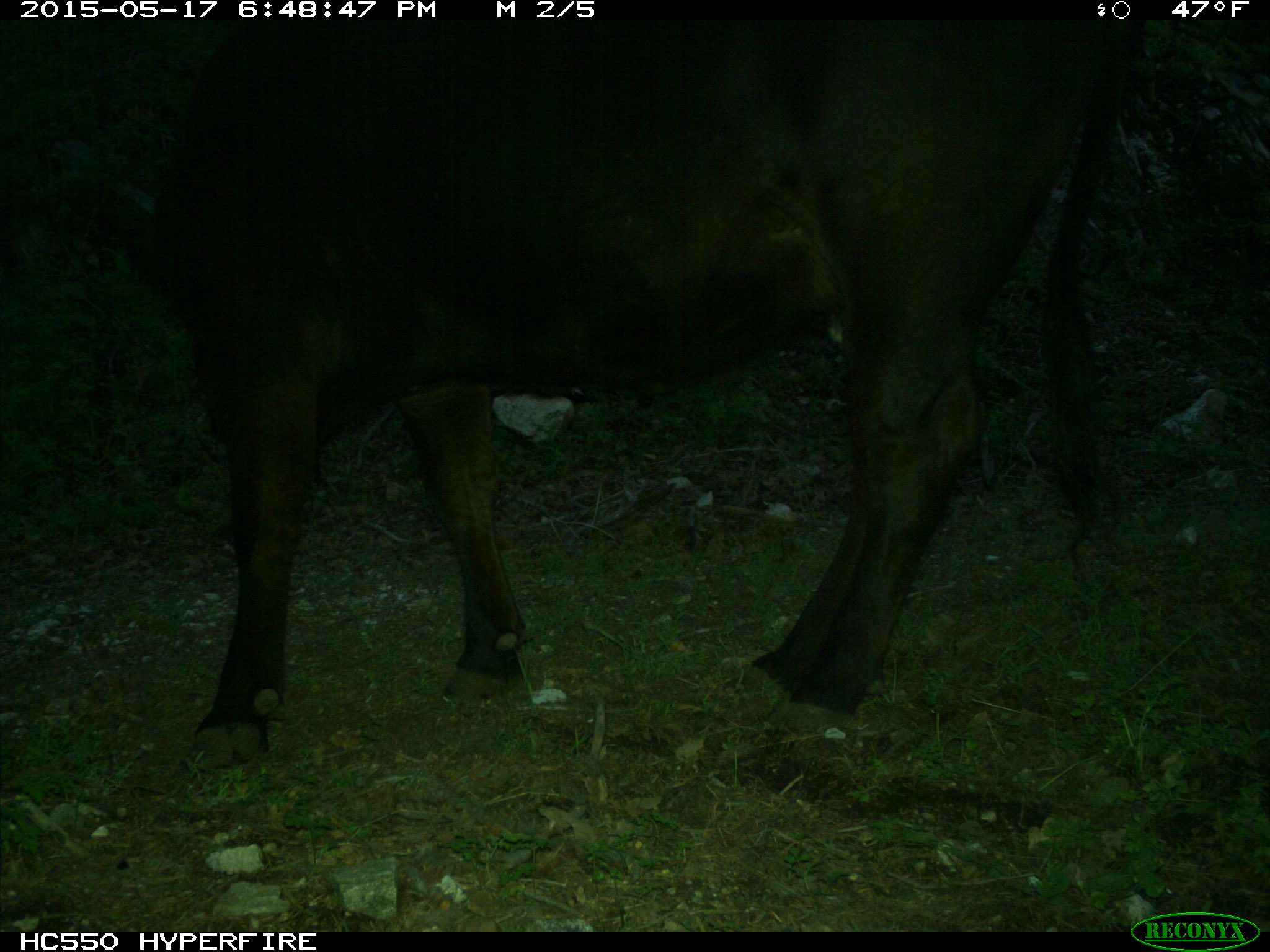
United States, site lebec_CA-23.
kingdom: Animalia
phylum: Chordata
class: Mammalia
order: Artiodactyla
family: Bovidae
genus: Bos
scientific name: Bos taurus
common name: domestic cow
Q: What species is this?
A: Bos taurus (domestic cow).